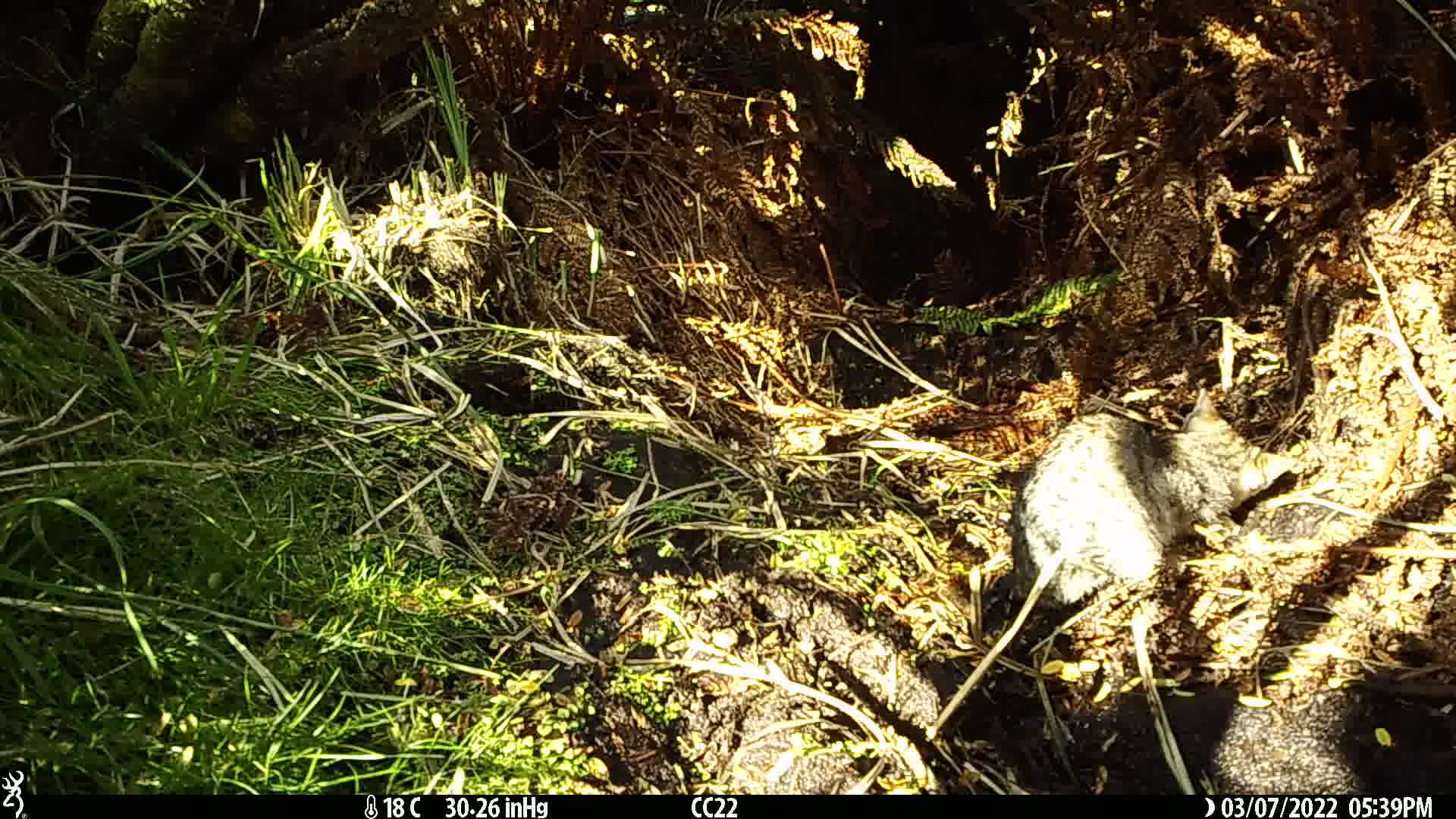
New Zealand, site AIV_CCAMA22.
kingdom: Animalia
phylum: Chordata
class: Mammalia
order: Carnivora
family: Felidae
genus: Felis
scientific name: Felis catus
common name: domestic cat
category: cat